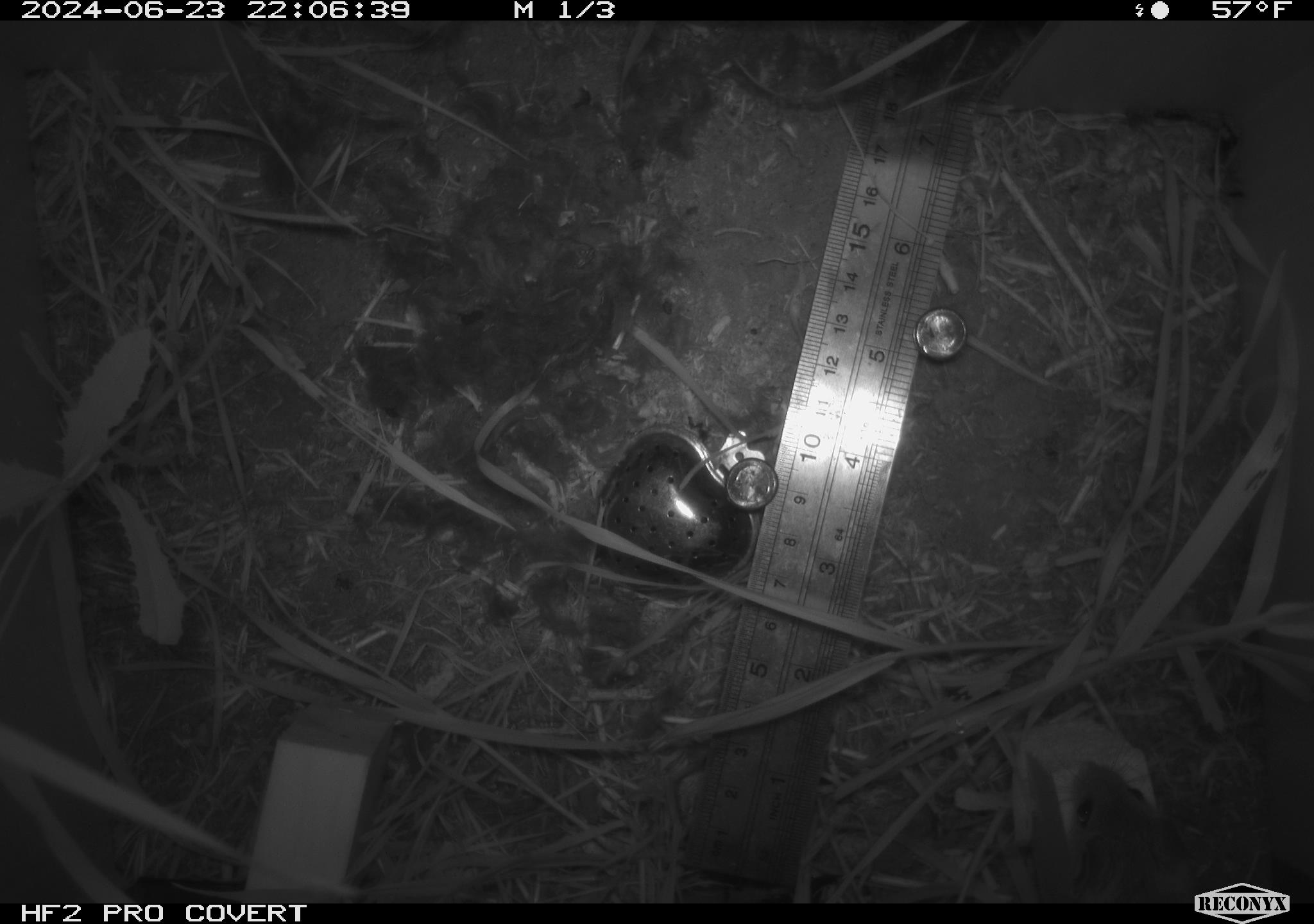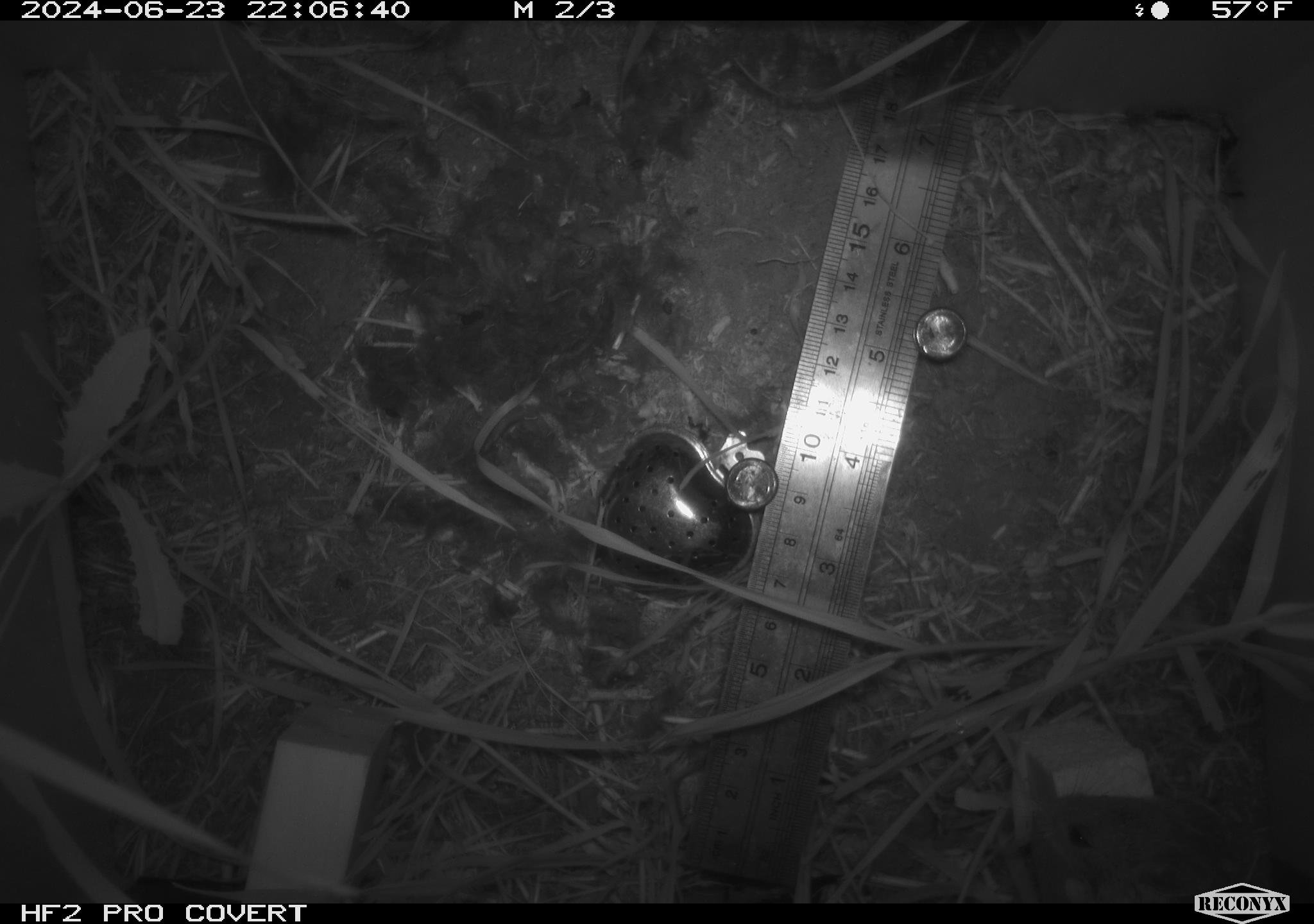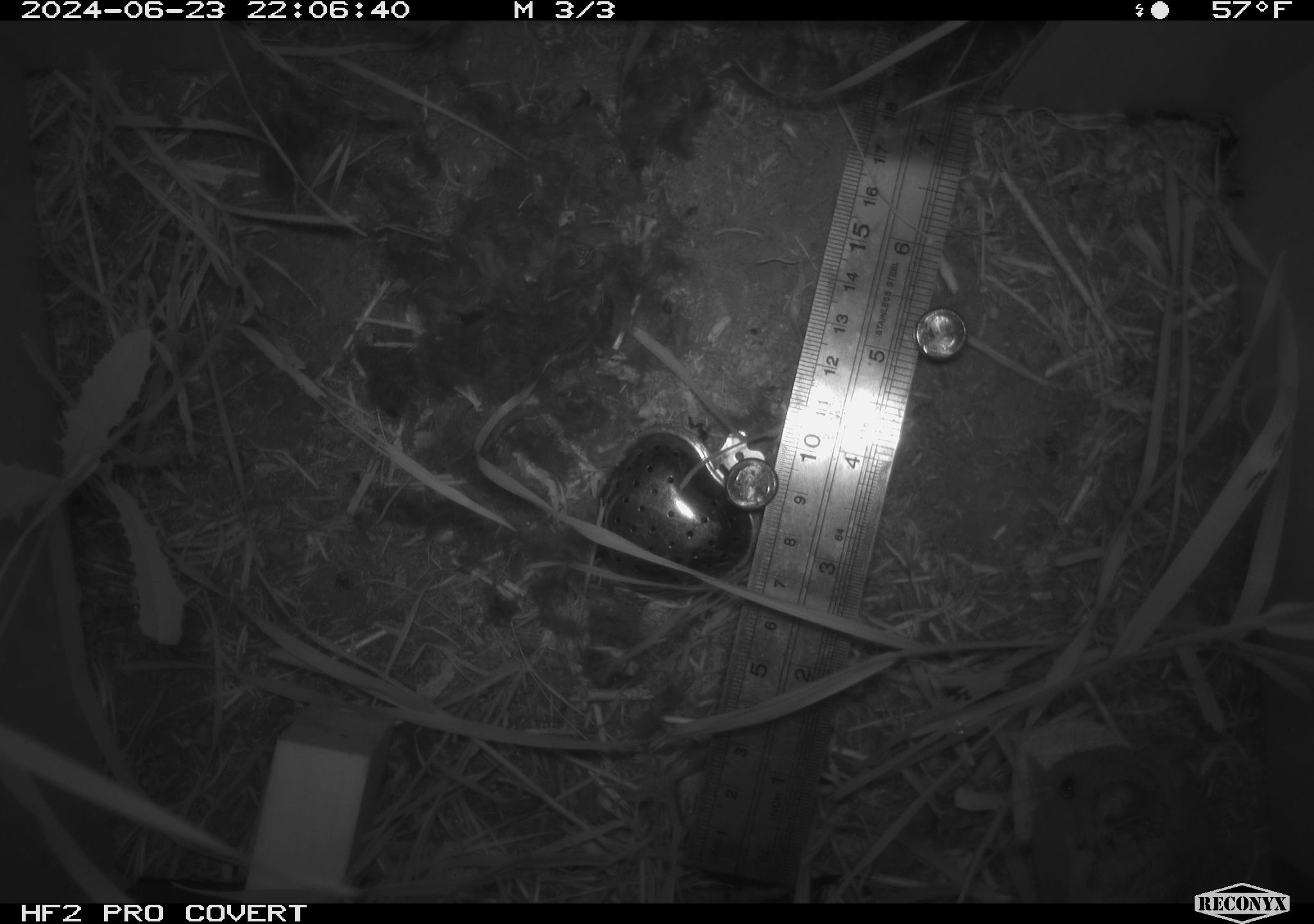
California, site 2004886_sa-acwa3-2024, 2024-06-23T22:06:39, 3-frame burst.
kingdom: Animalia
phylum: Chordata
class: Mammalia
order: Rodentia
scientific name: Rodentia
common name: mouse species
Mouse species (Rodentia).